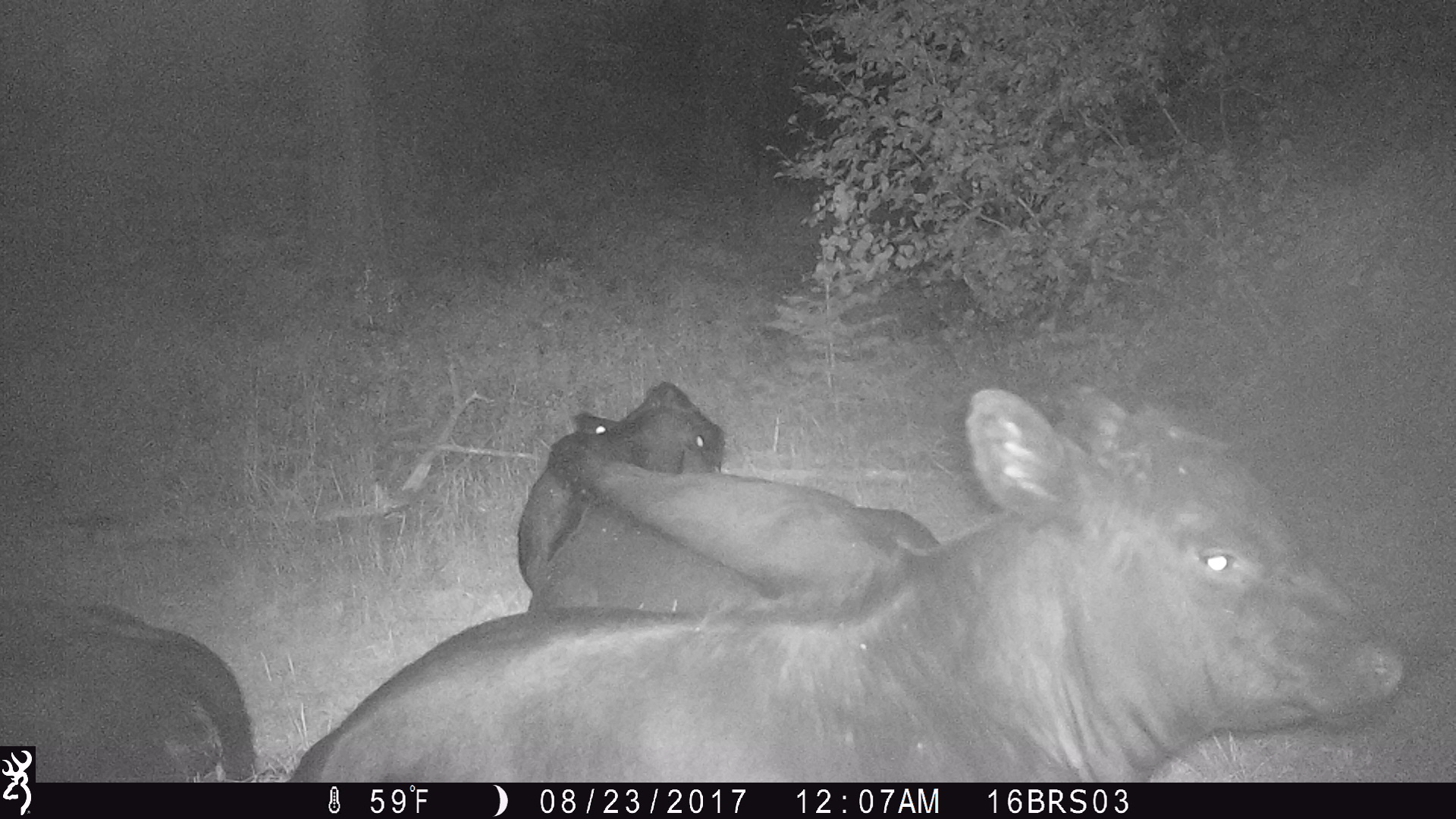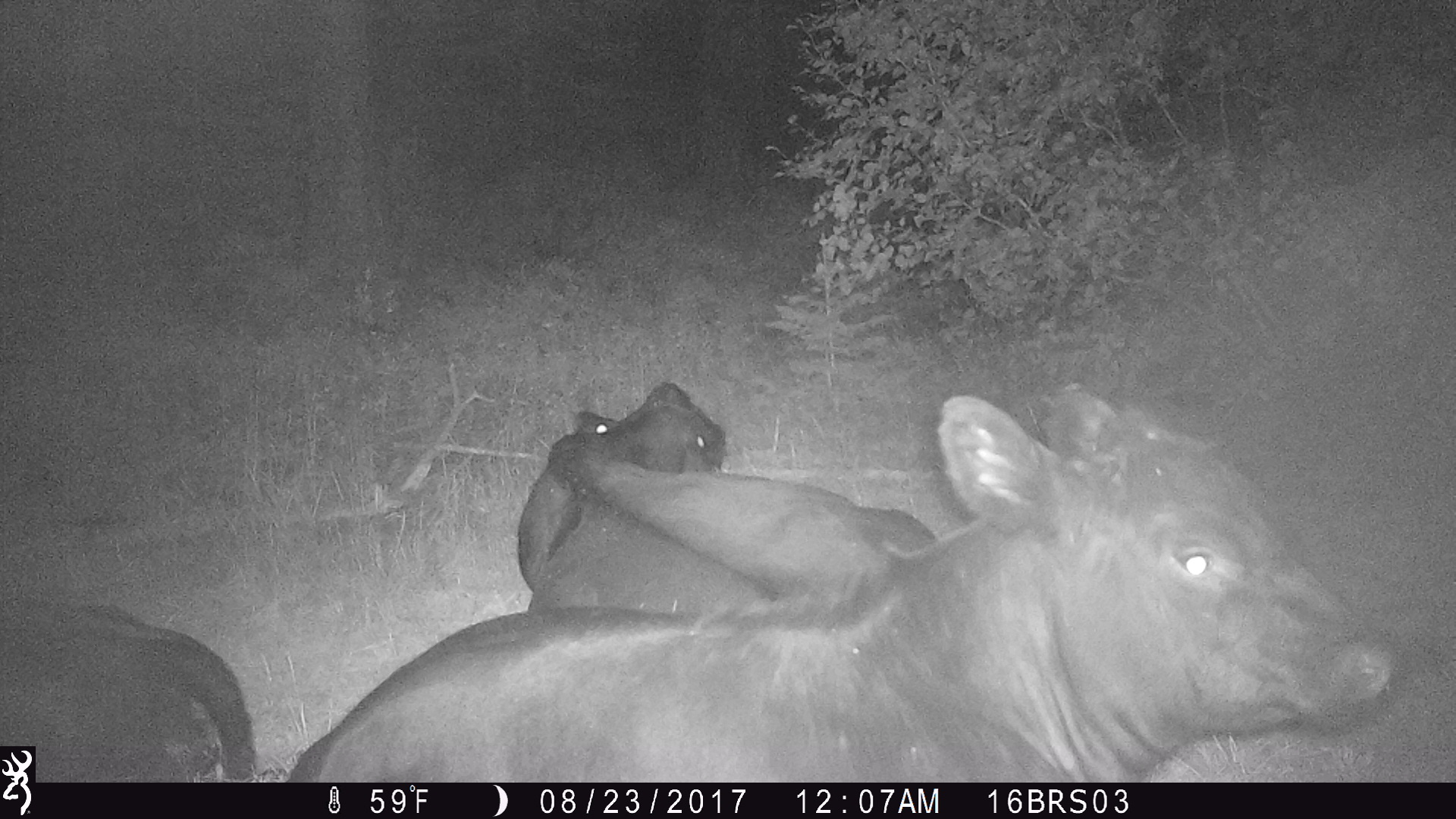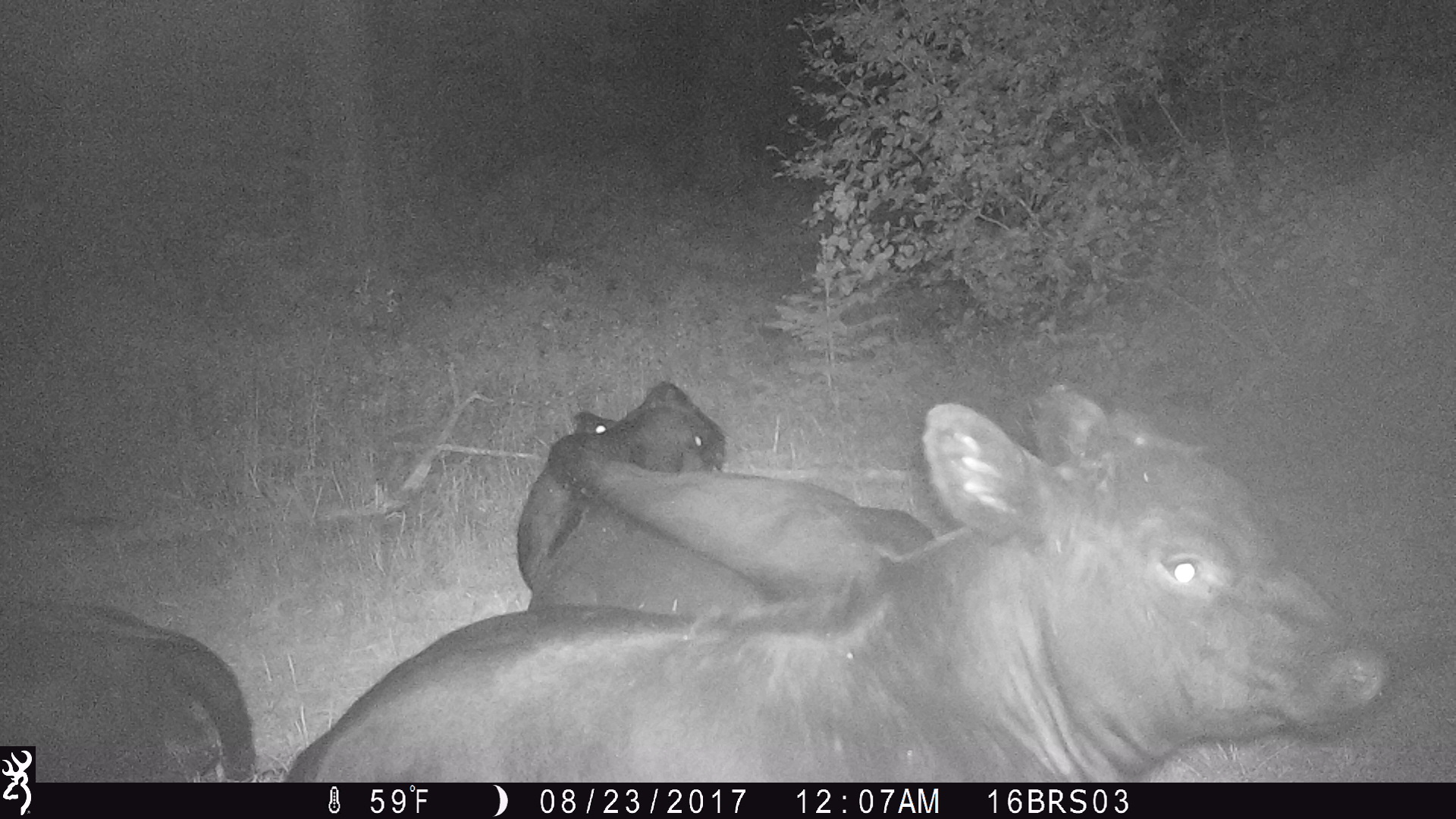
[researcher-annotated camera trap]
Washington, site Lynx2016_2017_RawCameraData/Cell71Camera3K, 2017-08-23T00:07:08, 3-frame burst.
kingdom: Animalia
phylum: Chordata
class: Mammalia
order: Artiodactyla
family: Bovidae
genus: Bos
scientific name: Bos taurus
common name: domestic cattle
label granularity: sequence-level